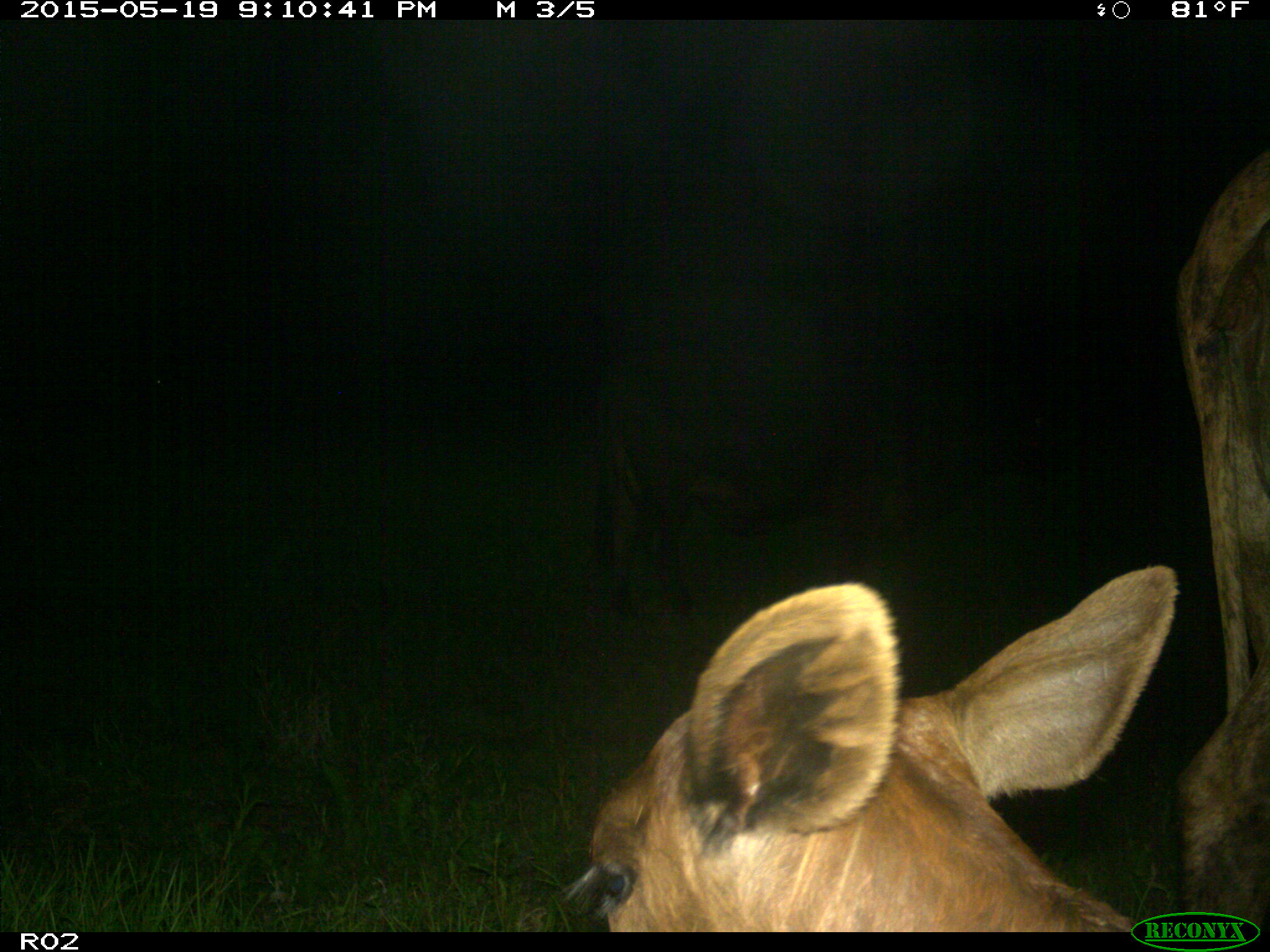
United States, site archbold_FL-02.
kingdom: Animalia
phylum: Chordata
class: Mammalia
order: Artiodactyla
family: Bovidae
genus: Bos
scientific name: Bos taurus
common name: domestic cow